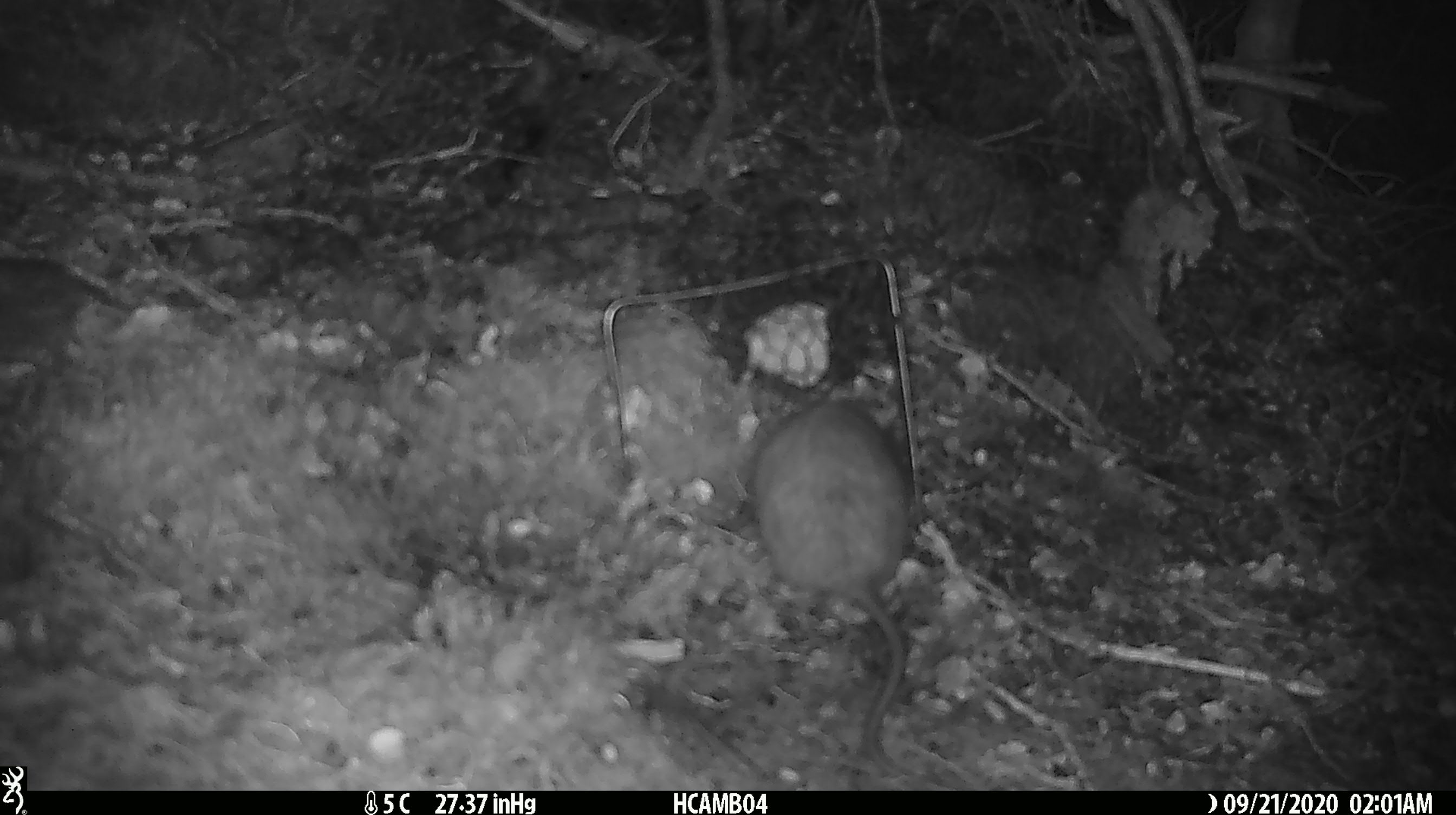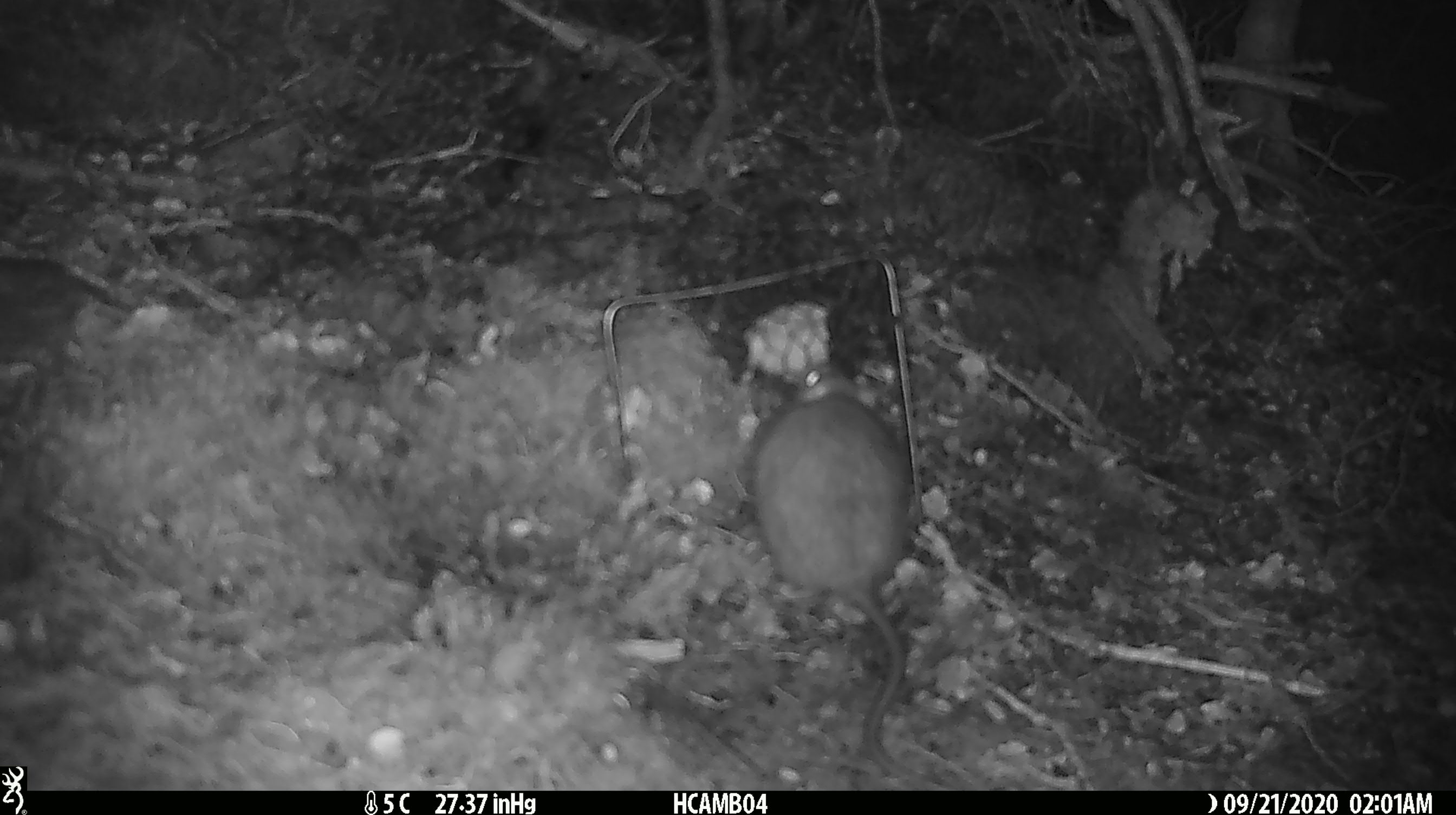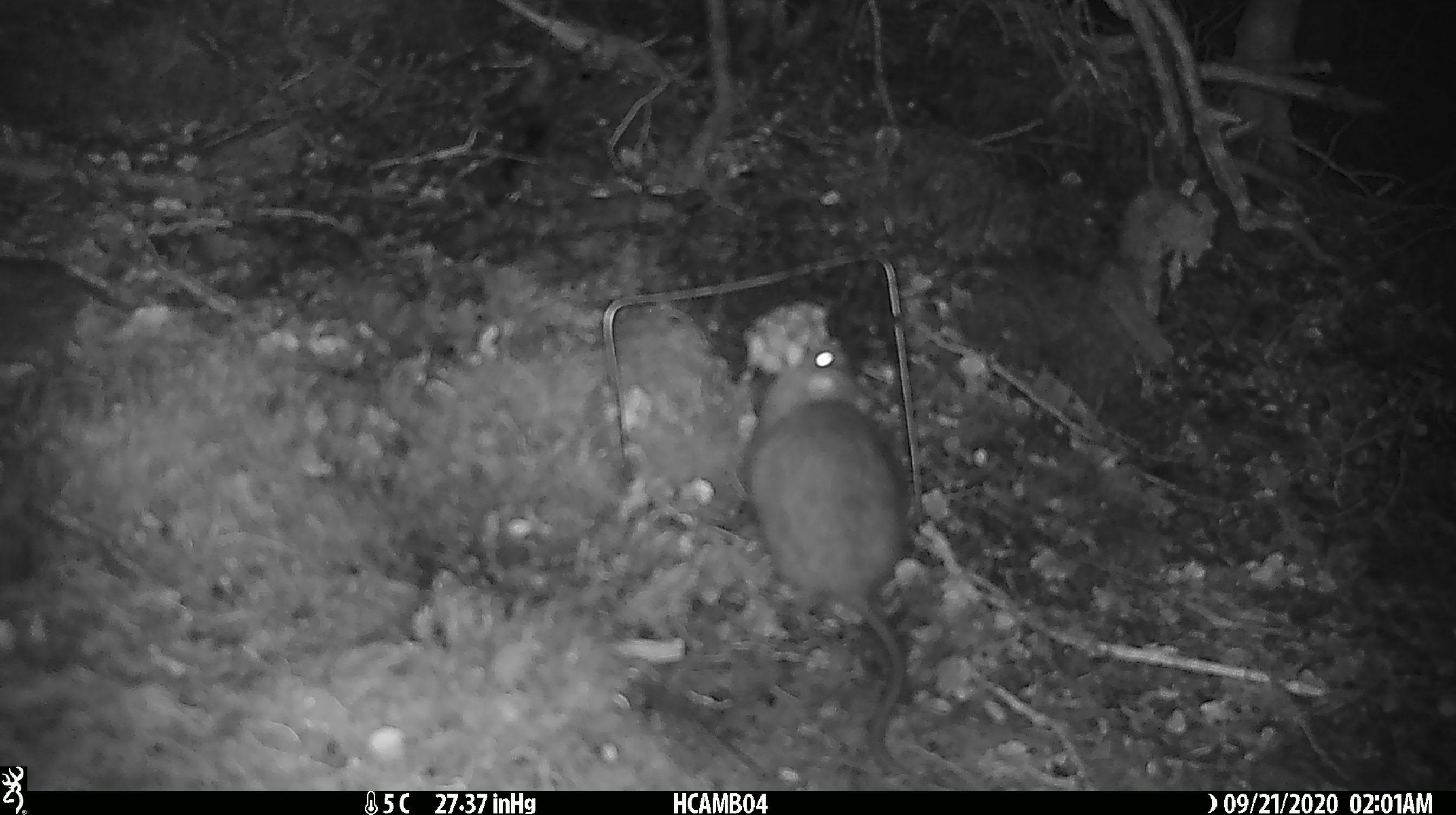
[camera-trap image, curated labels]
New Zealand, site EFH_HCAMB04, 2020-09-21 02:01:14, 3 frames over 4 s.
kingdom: Animalia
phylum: Chordata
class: Mammalia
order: Rodentia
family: Muridae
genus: Rattus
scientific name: Rattus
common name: rat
Rat (Rattus).